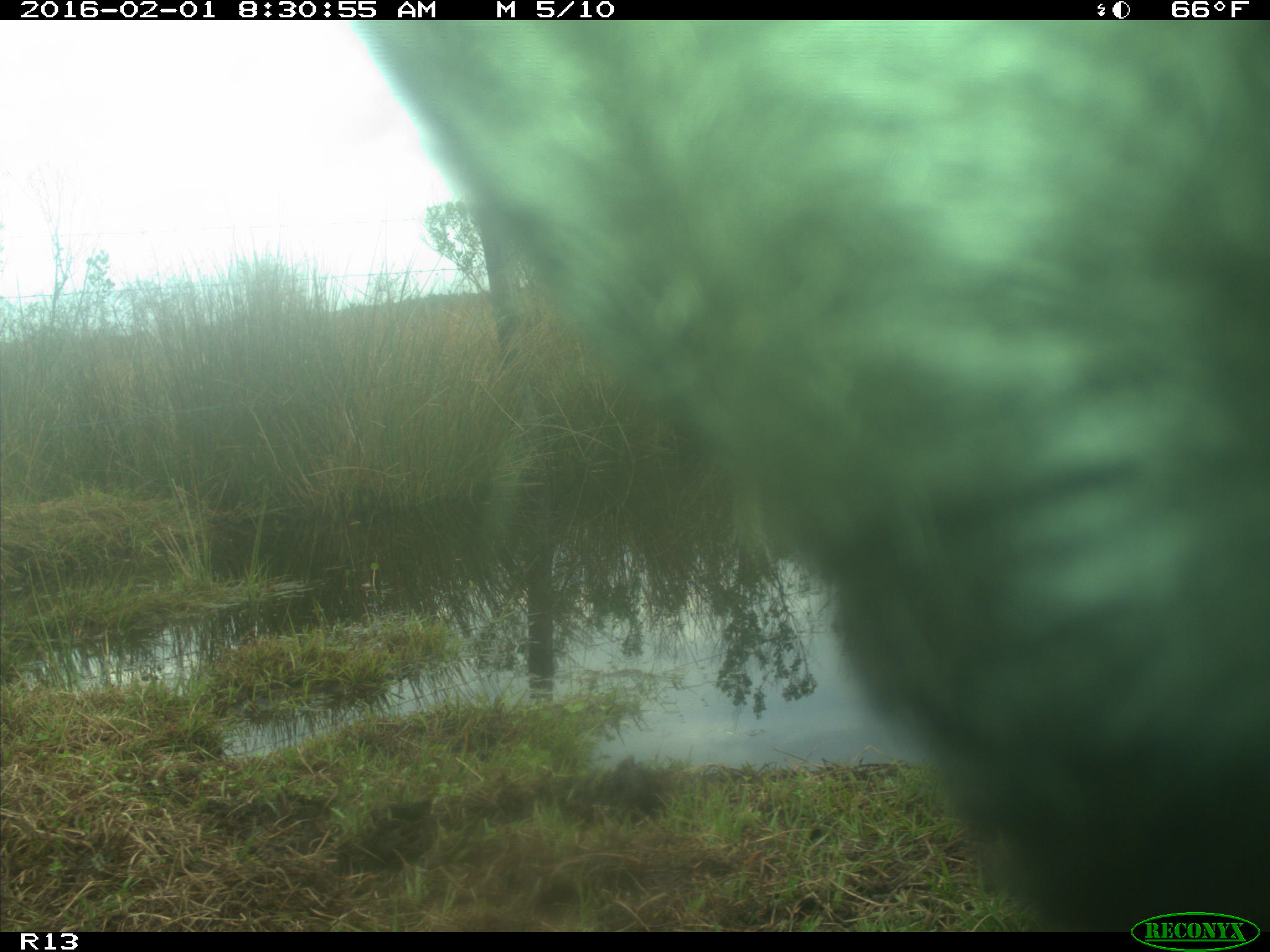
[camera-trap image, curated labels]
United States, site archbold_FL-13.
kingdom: Animalia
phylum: Chordata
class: Mammalia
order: Artiodactyla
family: Bovidae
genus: Bos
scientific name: Bos taurus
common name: domestic cow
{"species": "Bos taurus (domestic cow)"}